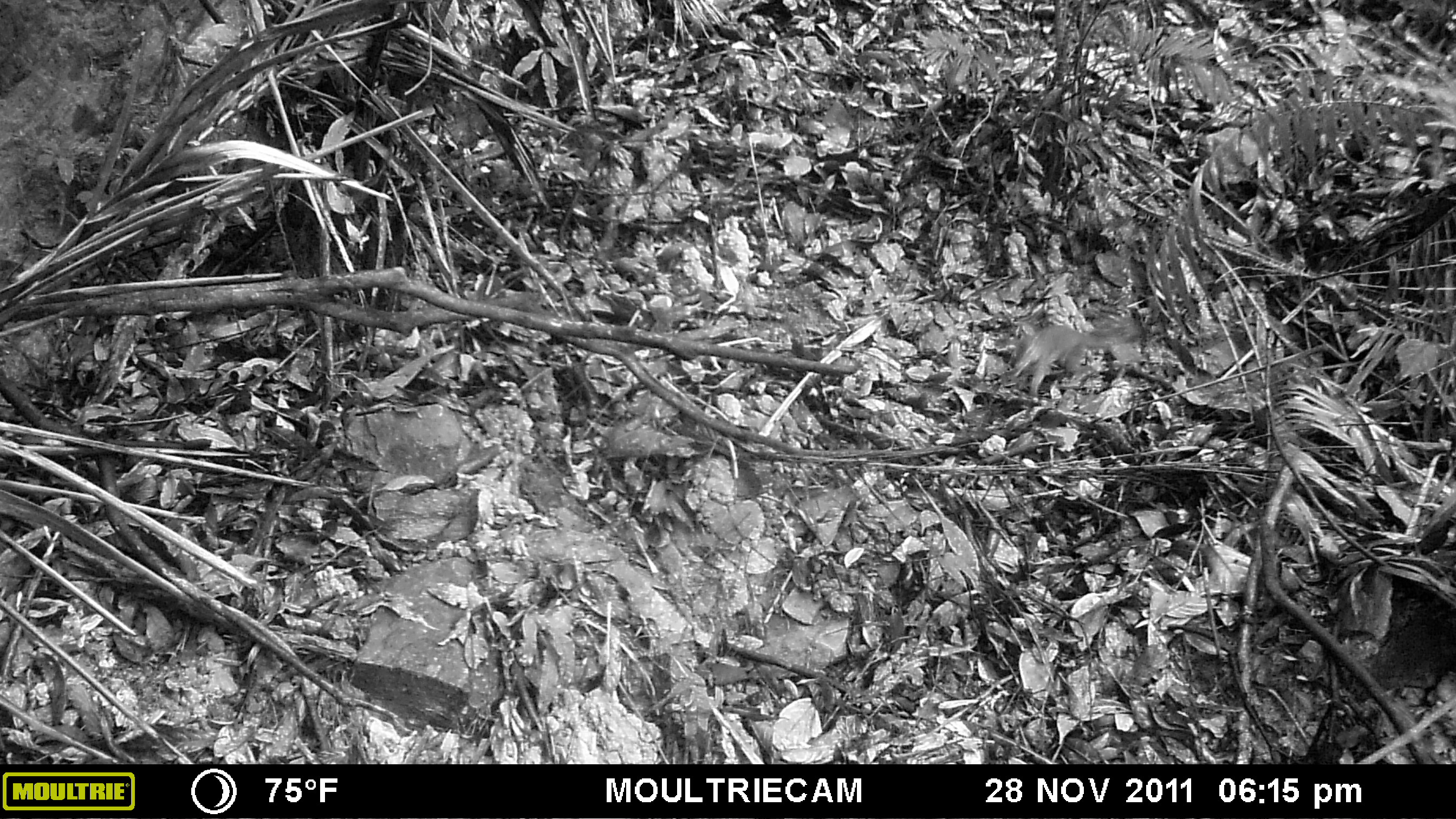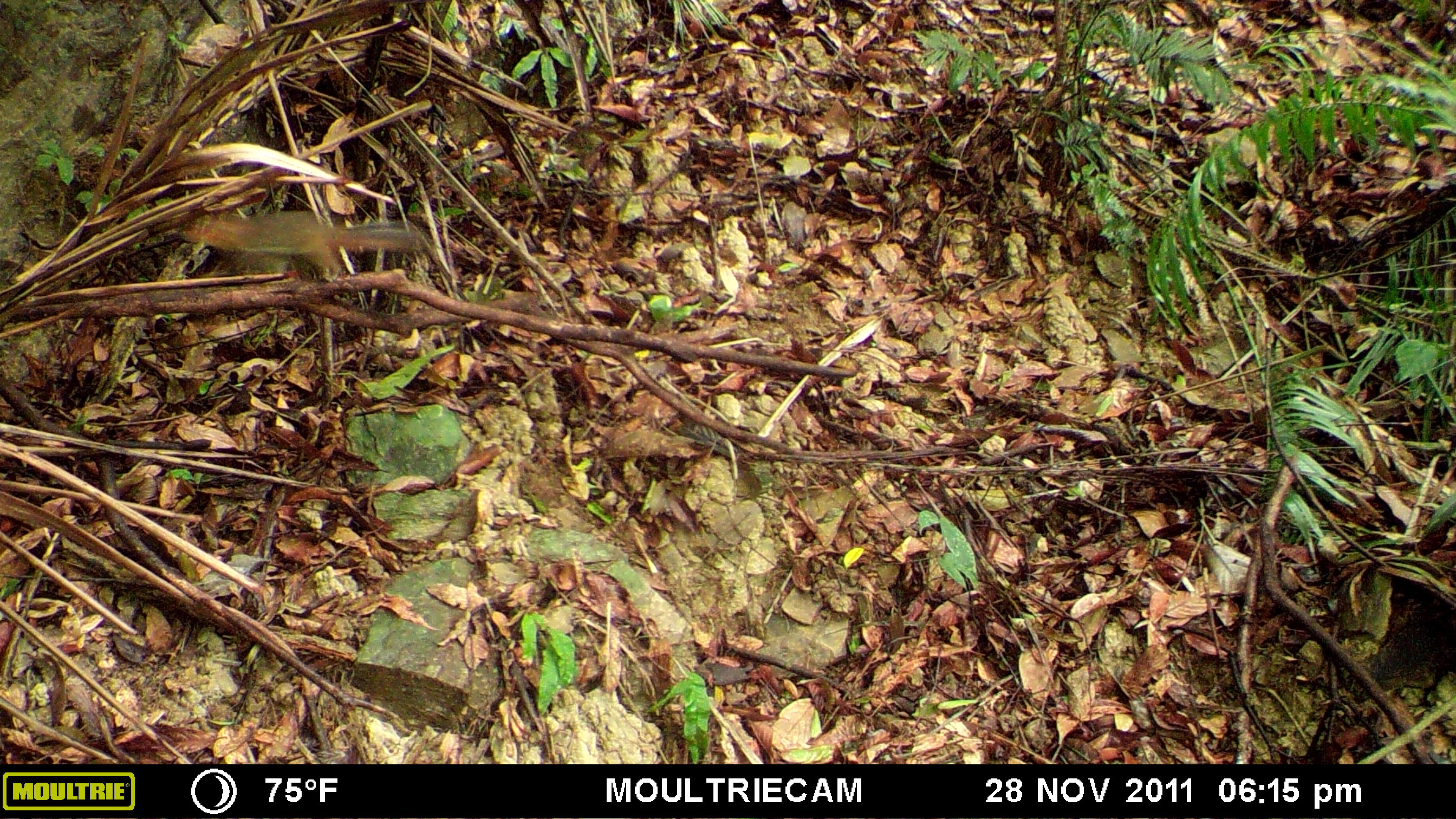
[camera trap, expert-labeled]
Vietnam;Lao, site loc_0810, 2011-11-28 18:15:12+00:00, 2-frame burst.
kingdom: Animalia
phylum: Chordata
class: Mammalia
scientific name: Mammalia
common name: mammal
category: unidentified small mammal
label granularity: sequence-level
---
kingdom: Animalia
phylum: Chordata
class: Mammalia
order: Rodentia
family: Sciuridae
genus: Dremomys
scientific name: Dremomys rufigenis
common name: red-cheeked squirrel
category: red cheeked squirrel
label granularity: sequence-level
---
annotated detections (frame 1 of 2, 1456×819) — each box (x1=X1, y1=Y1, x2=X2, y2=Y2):
unidentified small mammal: (x1=1008, y1=324, x2=1119, y2=396)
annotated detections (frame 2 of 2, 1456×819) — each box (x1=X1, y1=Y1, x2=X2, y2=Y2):
red cheeked squirrel: (x1=179, y1=209, x2=424, y2=283)